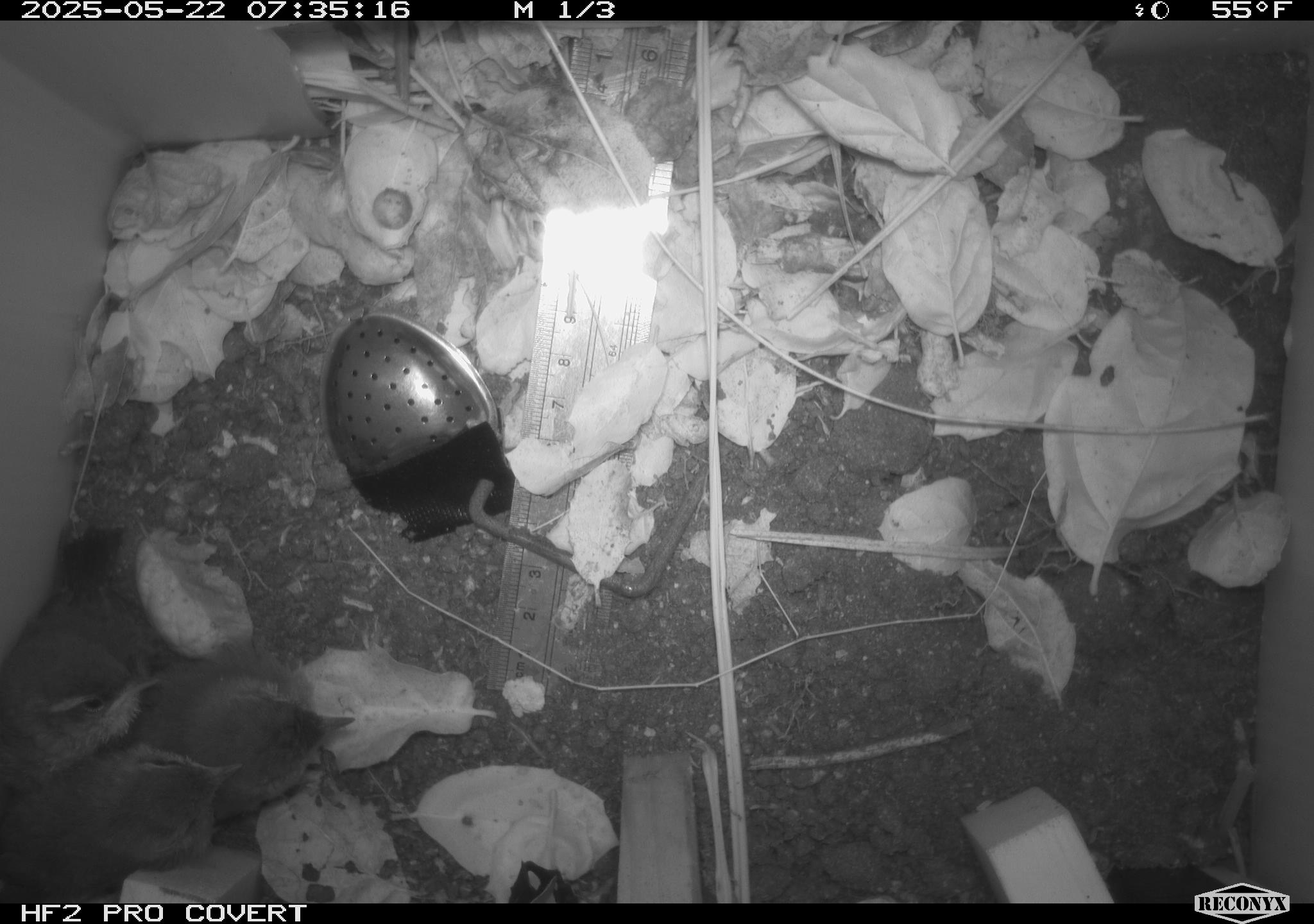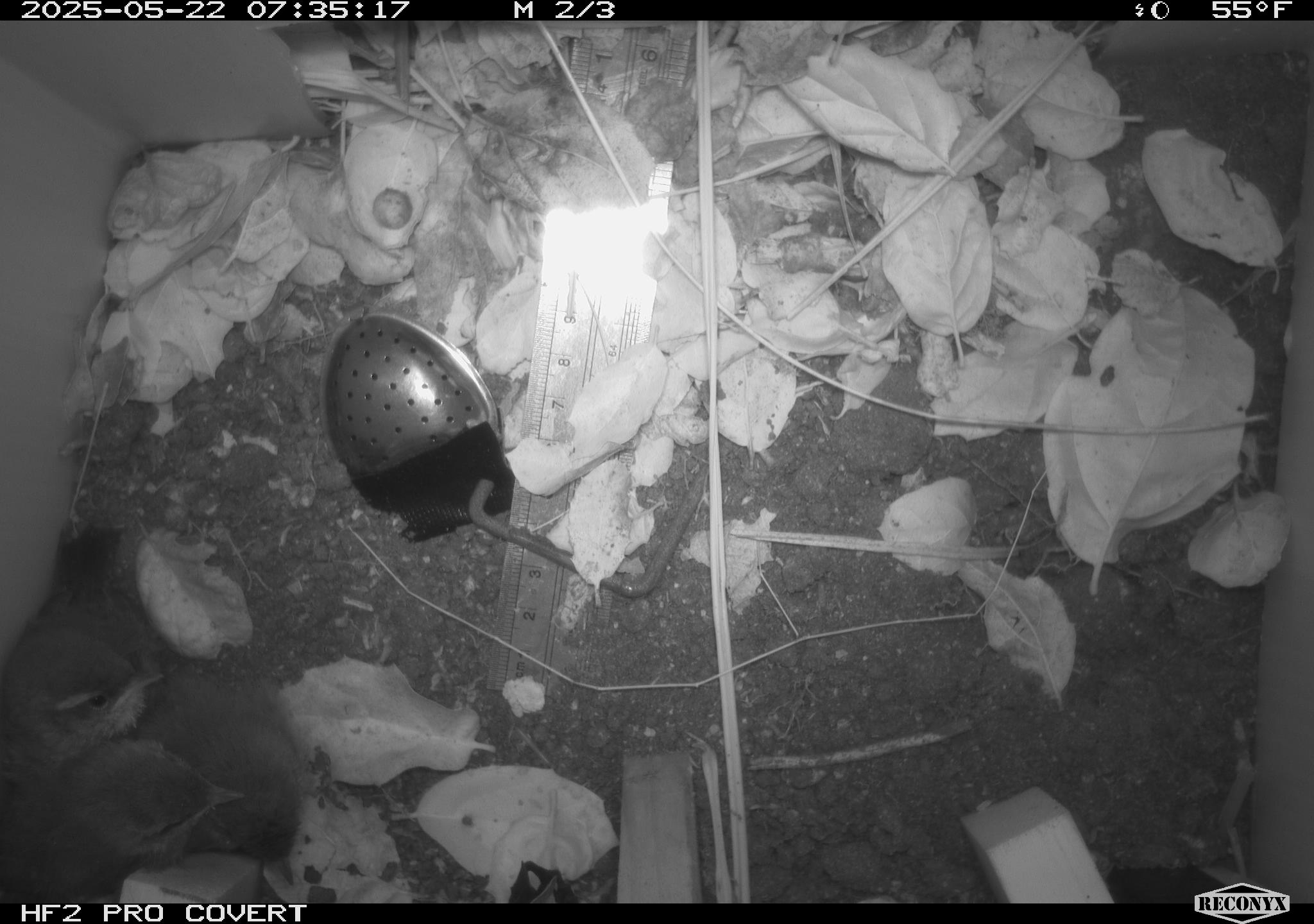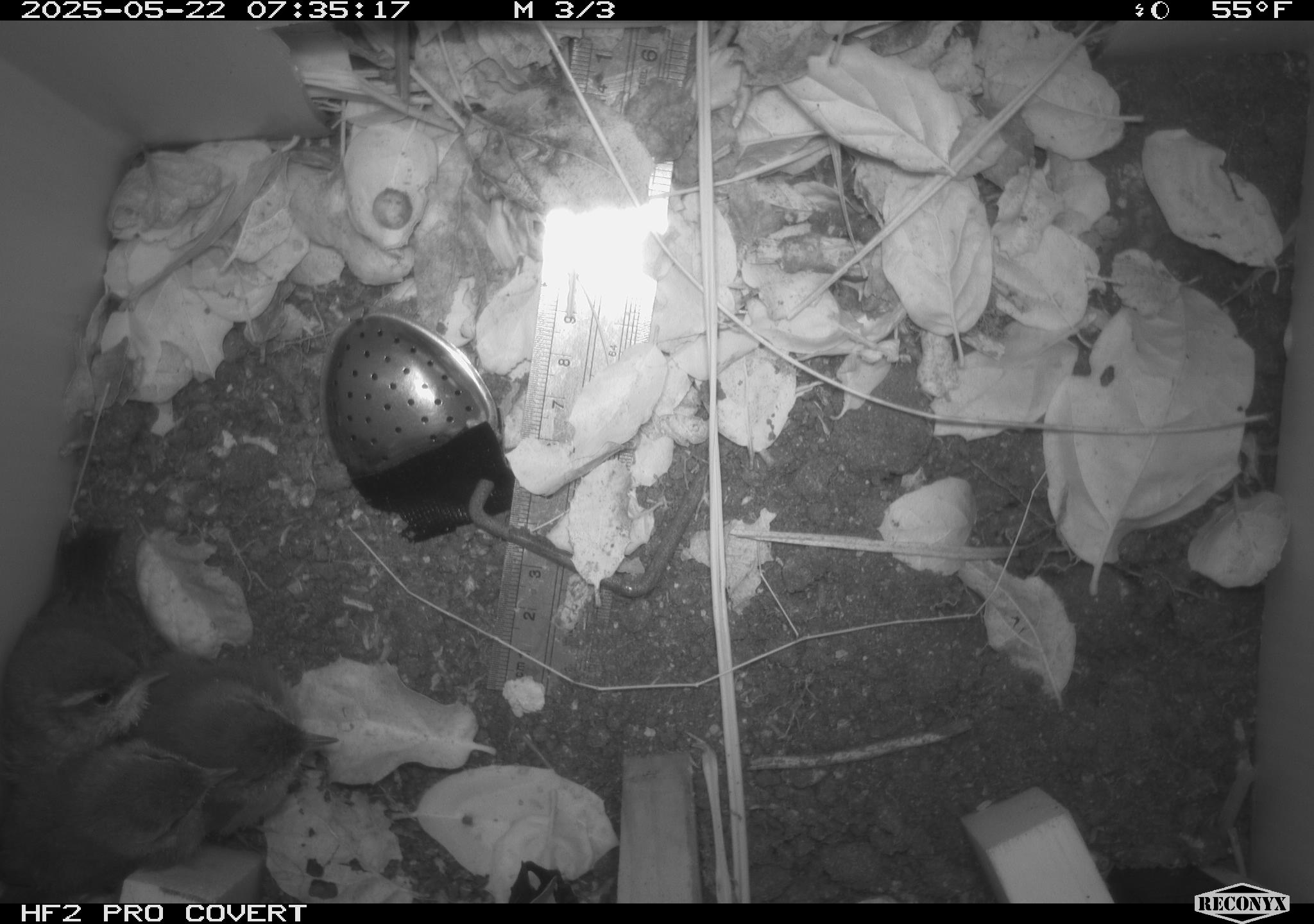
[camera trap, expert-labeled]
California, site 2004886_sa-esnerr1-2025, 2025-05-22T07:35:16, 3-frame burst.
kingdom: Animalia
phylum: Chordata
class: Aves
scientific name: Aves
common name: bird